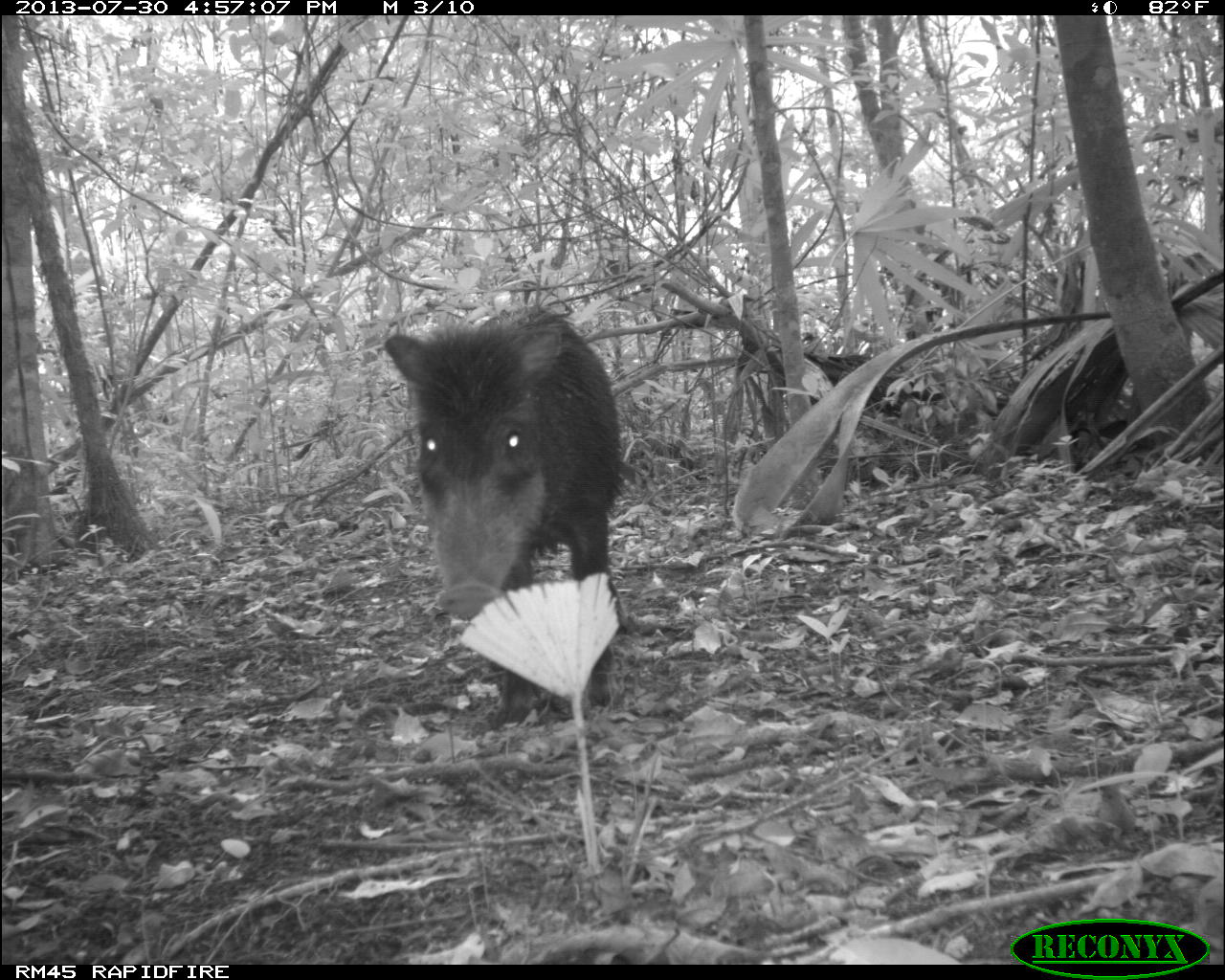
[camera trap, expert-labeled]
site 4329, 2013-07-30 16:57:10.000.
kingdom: Animalia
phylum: Chordata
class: Mammalia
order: Artiodactyla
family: Tayassuidae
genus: Tayassu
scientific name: Tayassu pecari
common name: white-lipped peccary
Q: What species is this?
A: Tayassu pecari (white-lipped peccary).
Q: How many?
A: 1.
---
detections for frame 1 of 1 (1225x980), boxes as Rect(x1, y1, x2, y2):
tayassu pecari: Rect(380, 301, 621, 729)